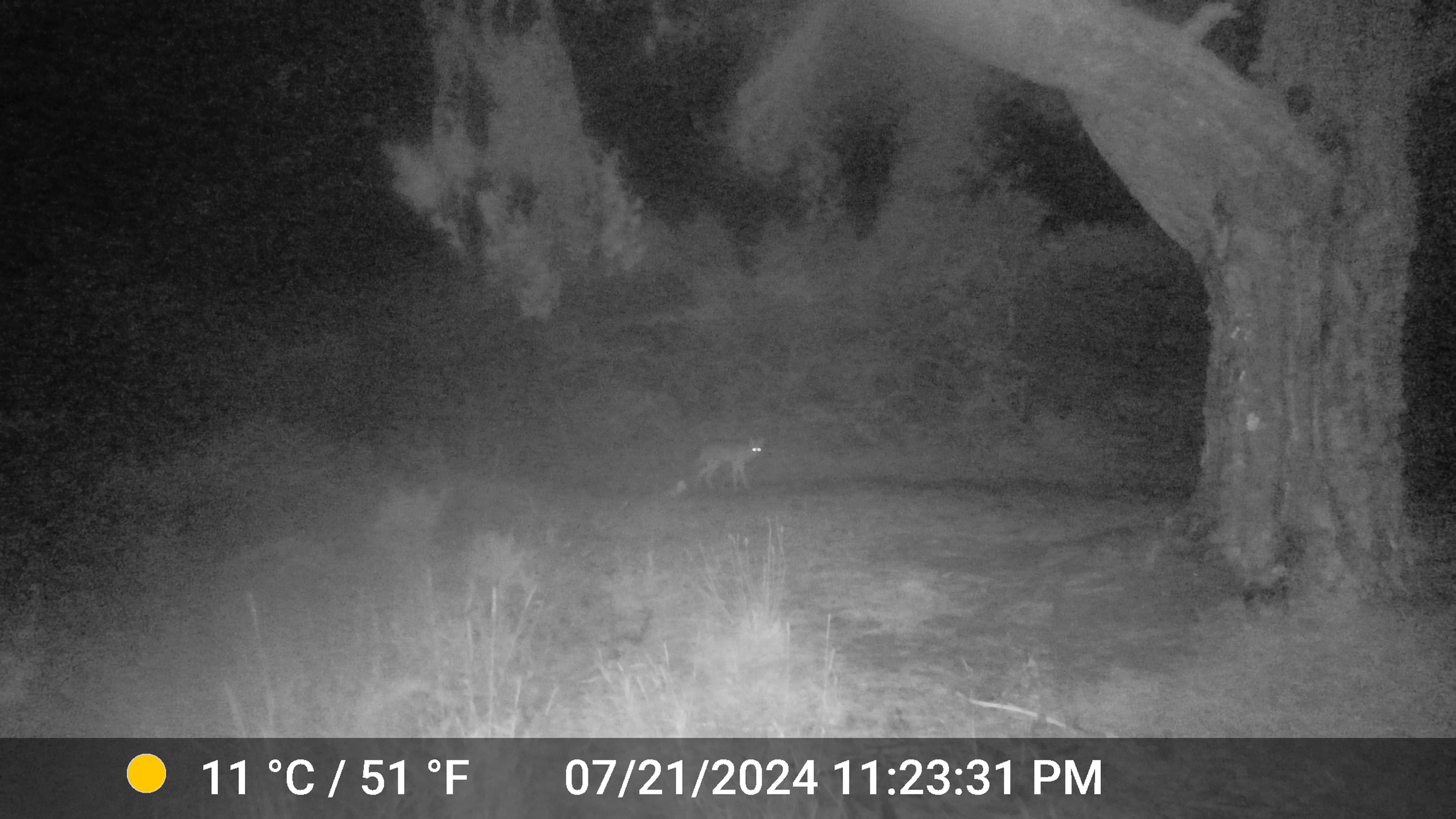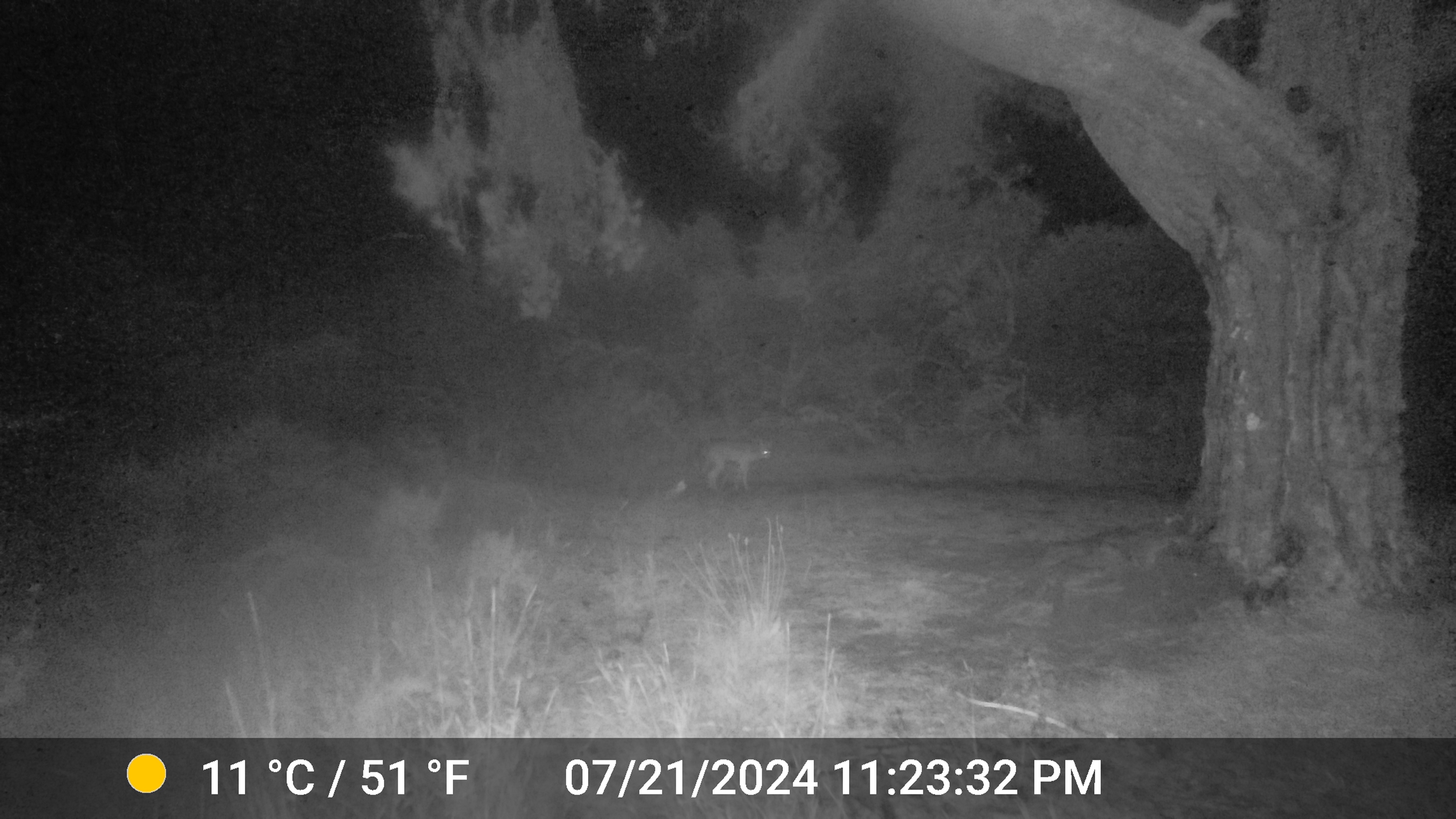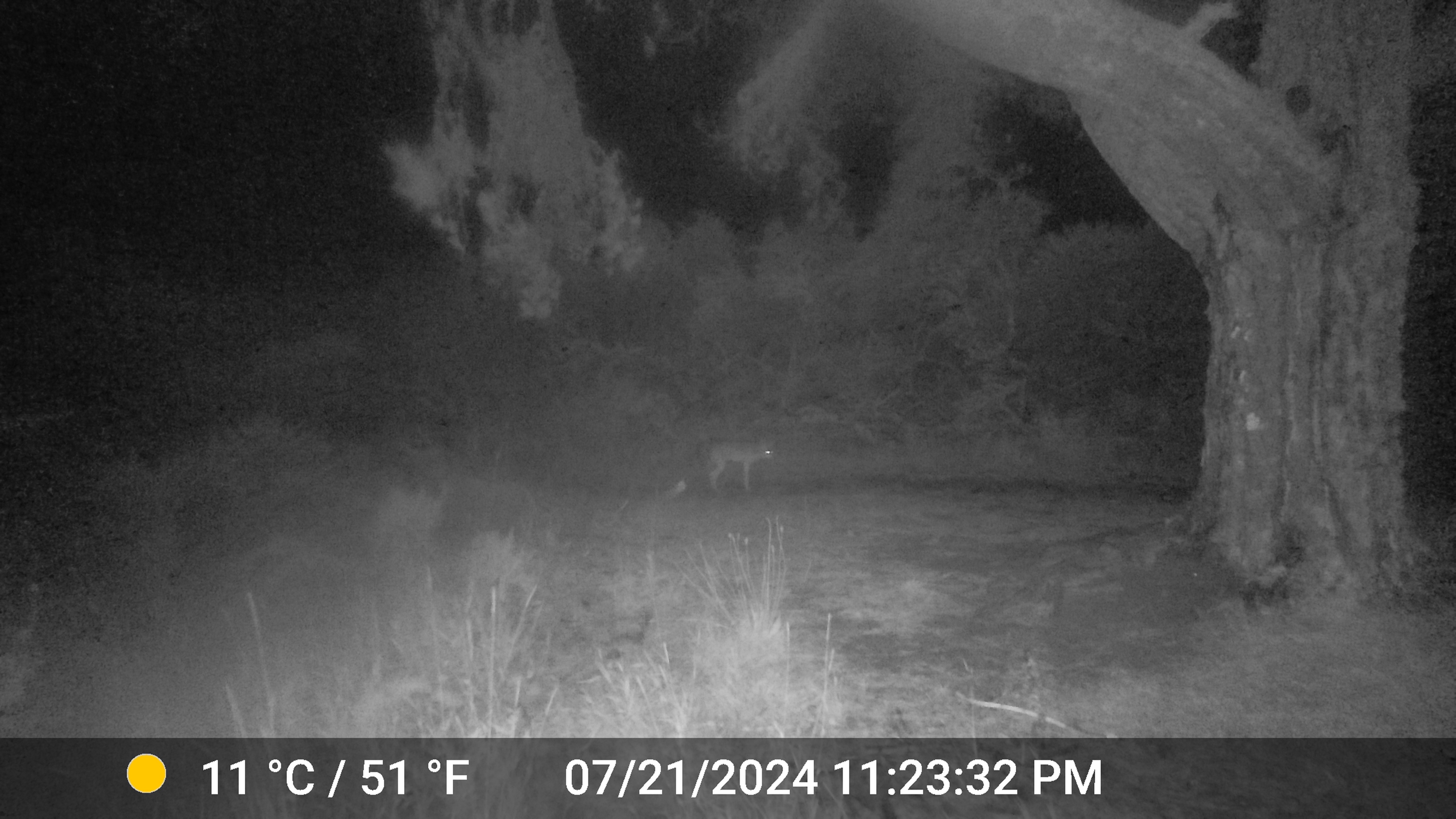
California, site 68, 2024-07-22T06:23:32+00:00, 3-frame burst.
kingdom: Animalia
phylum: Chordata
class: Mammalia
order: Carnivora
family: Canidae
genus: Canis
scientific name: Canis latrans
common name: coyote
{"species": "coyote (Canis latrans)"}